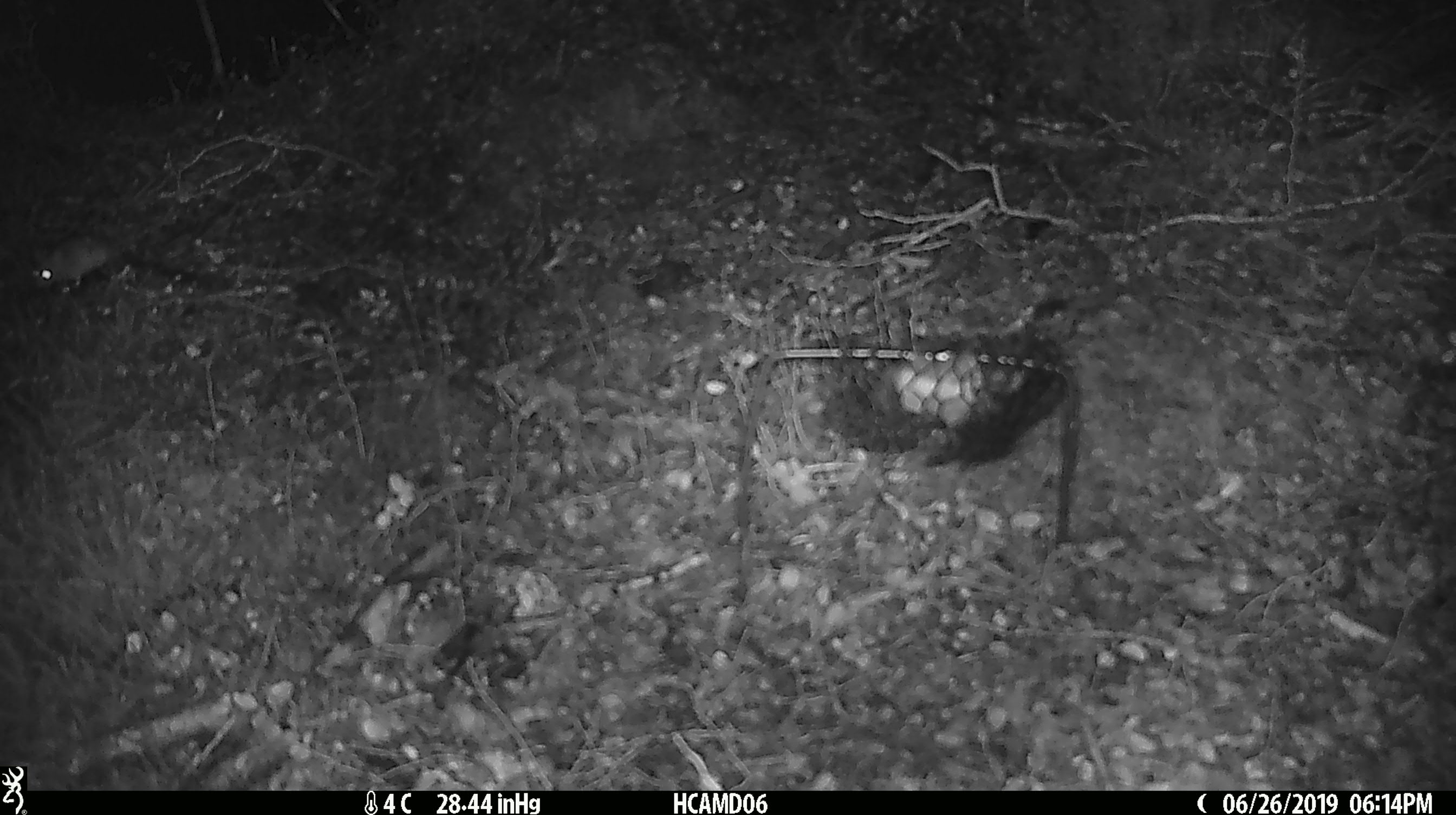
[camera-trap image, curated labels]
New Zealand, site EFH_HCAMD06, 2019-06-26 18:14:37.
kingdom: Animalia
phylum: Chordata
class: Mammalia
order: Rodentia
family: Muridae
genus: Mus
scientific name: Mus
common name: mouse